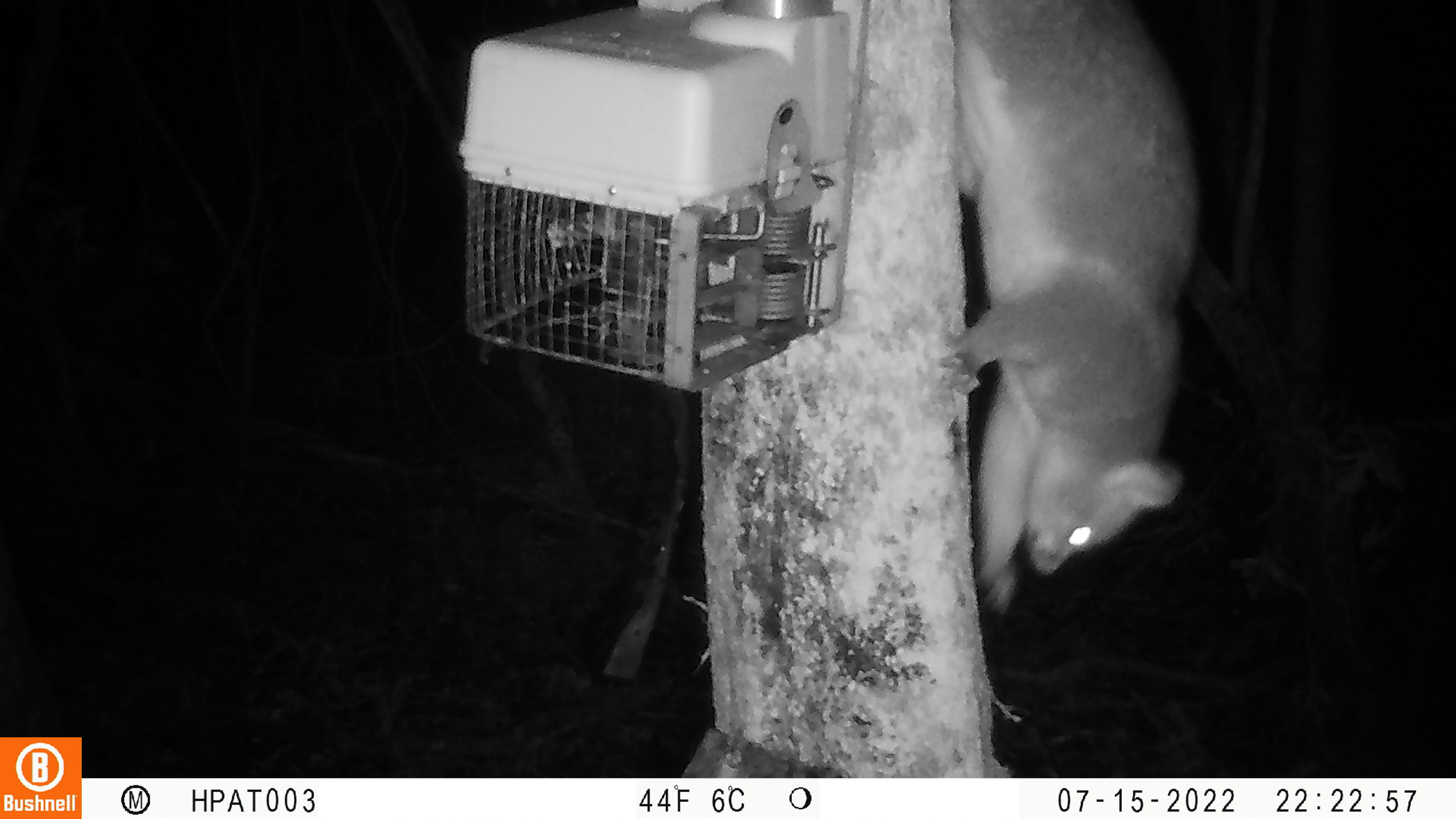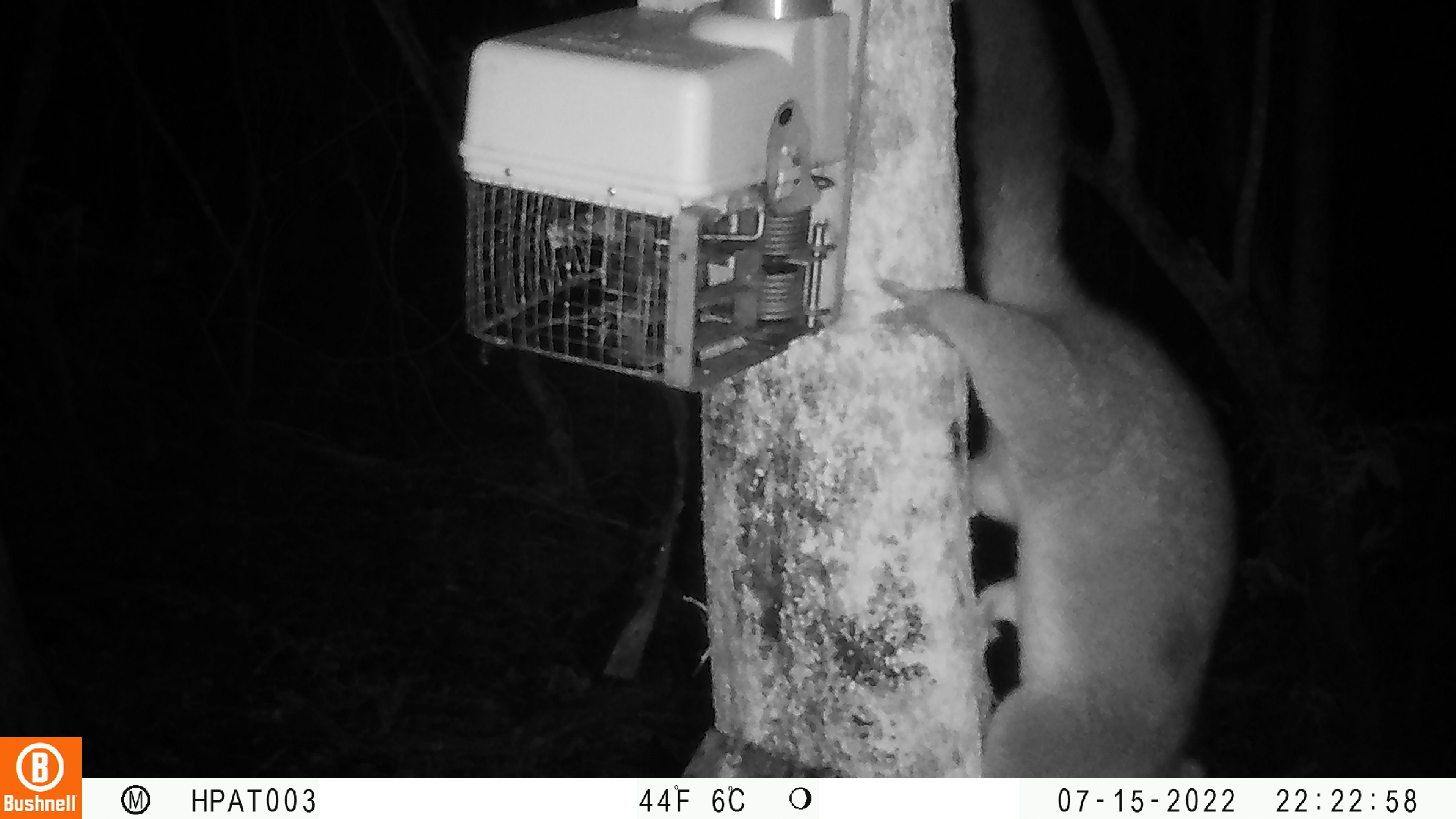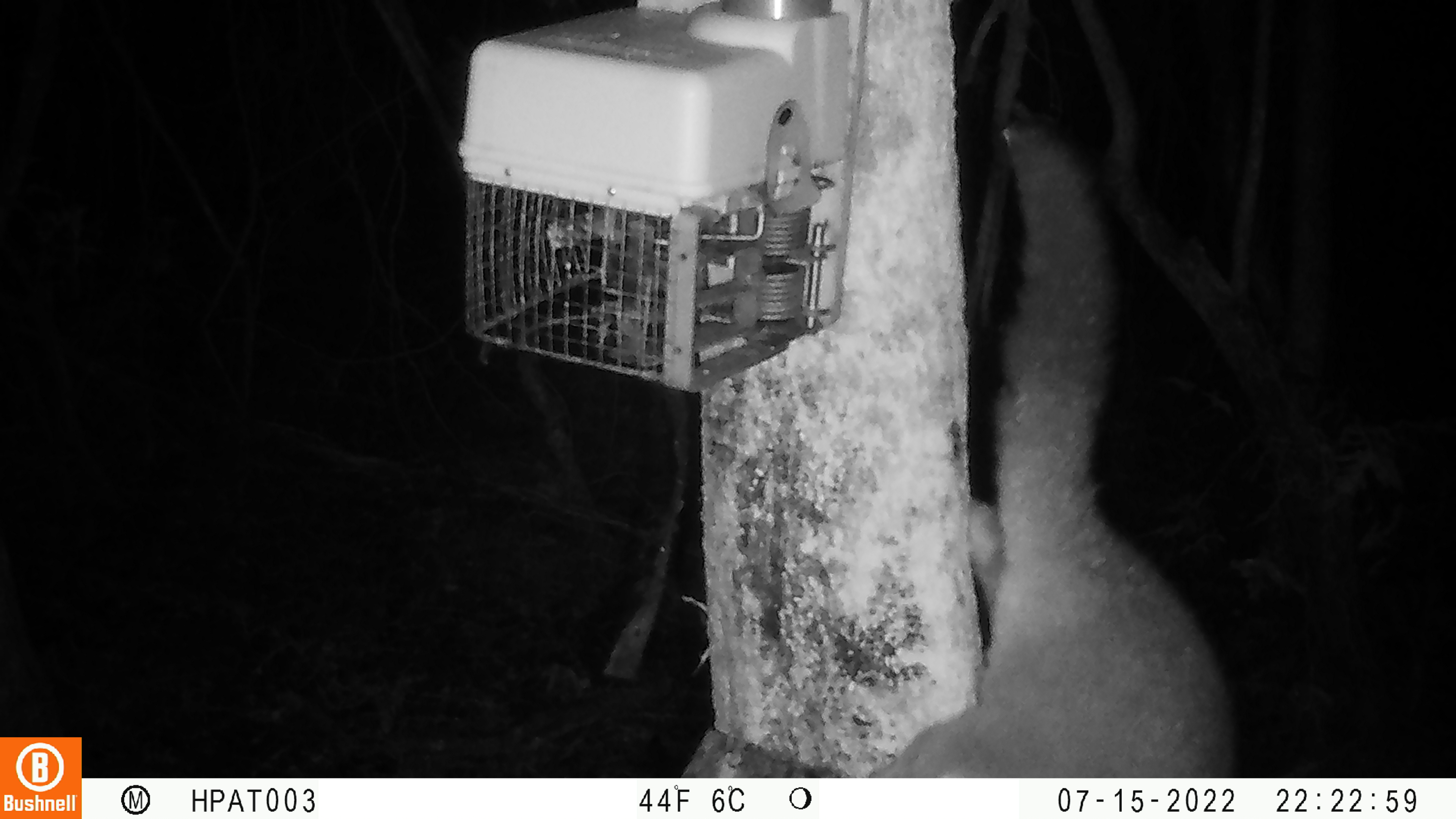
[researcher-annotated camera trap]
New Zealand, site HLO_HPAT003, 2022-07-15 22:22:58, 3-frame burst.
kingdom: Animalia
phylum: Chordata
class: Mammalia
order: Diprotodontia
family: Phalangeridae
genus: Trichosurus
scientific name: Trichosurus vulpecula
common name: common brushtail possum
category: possum